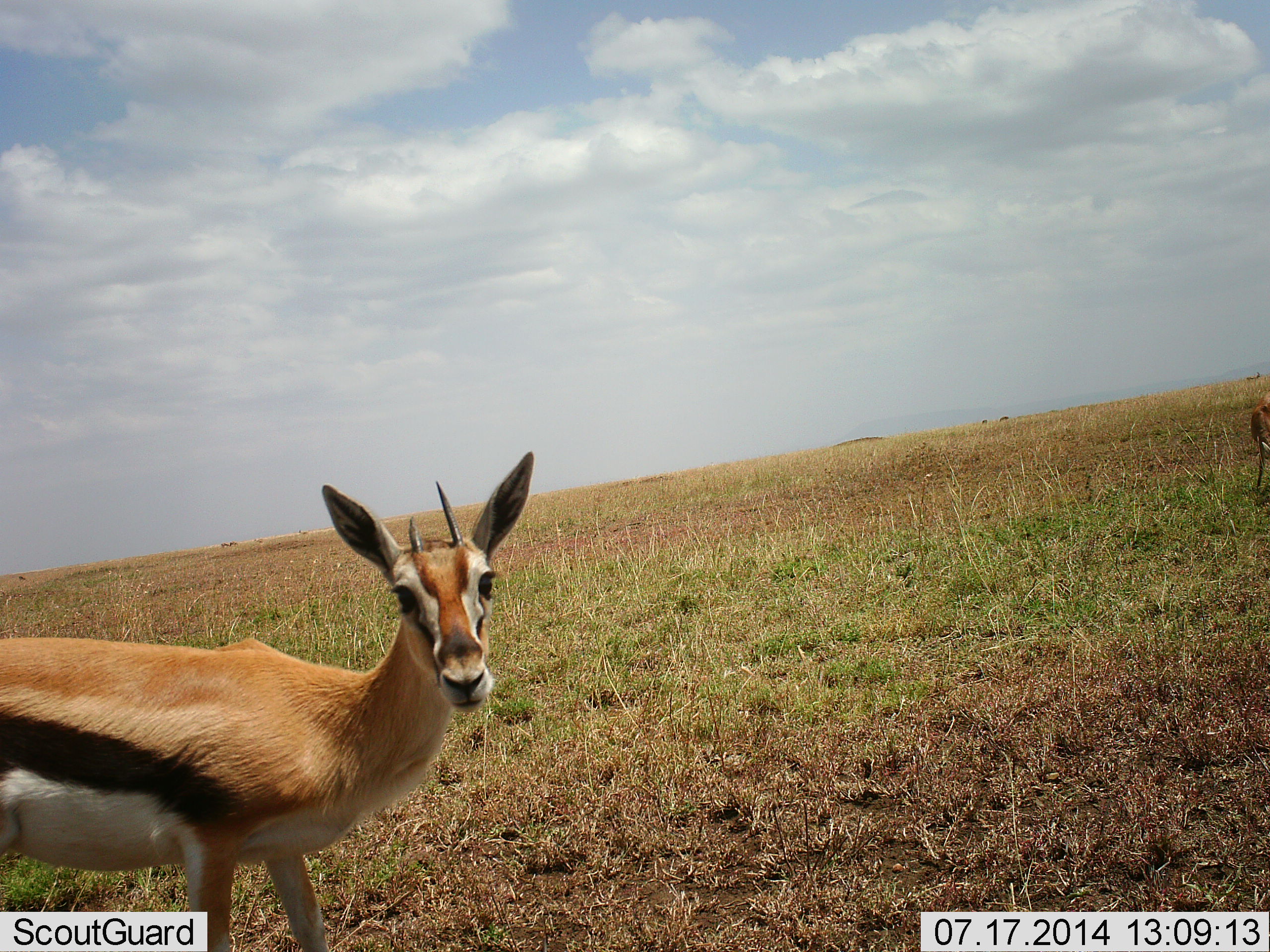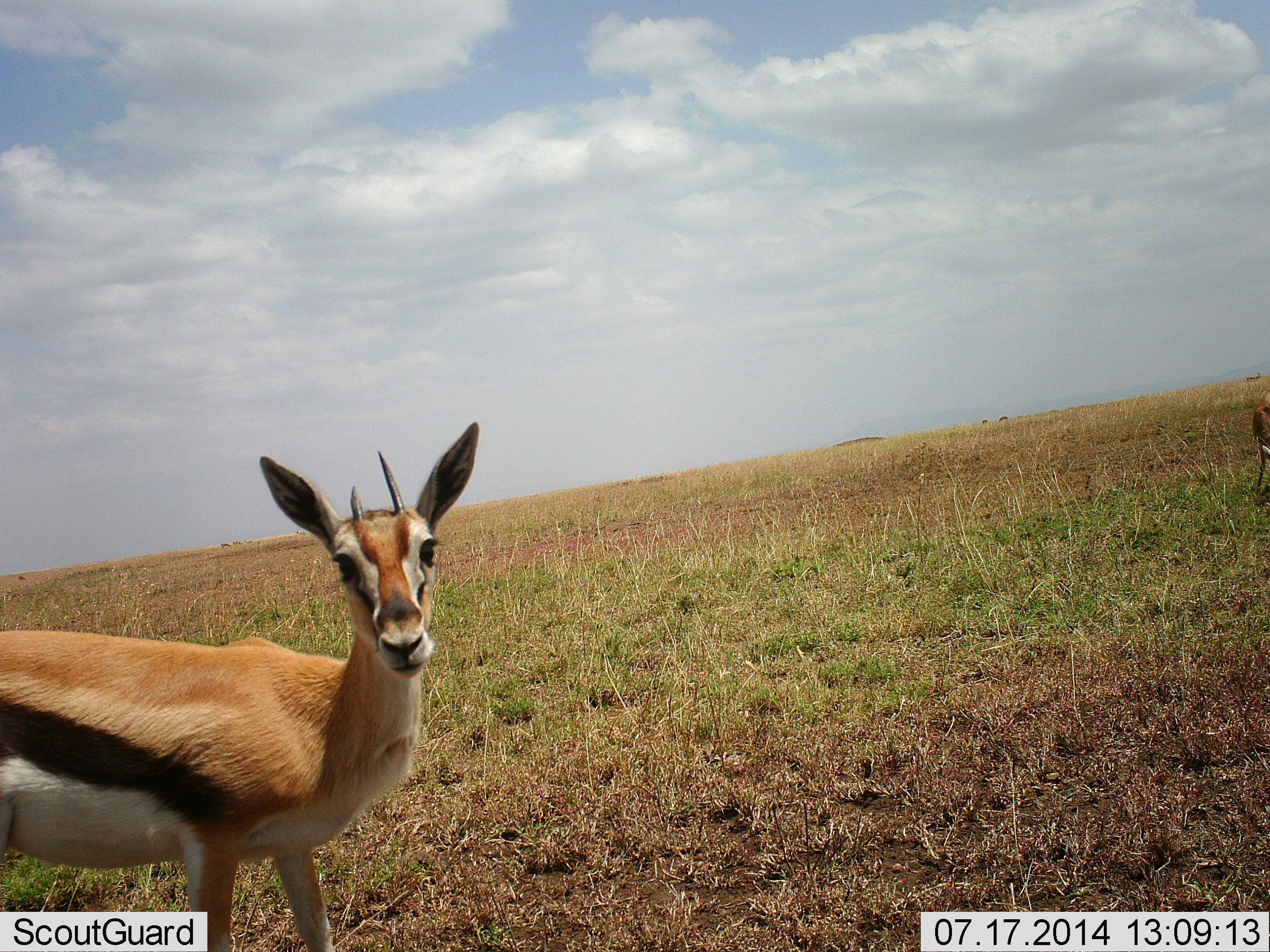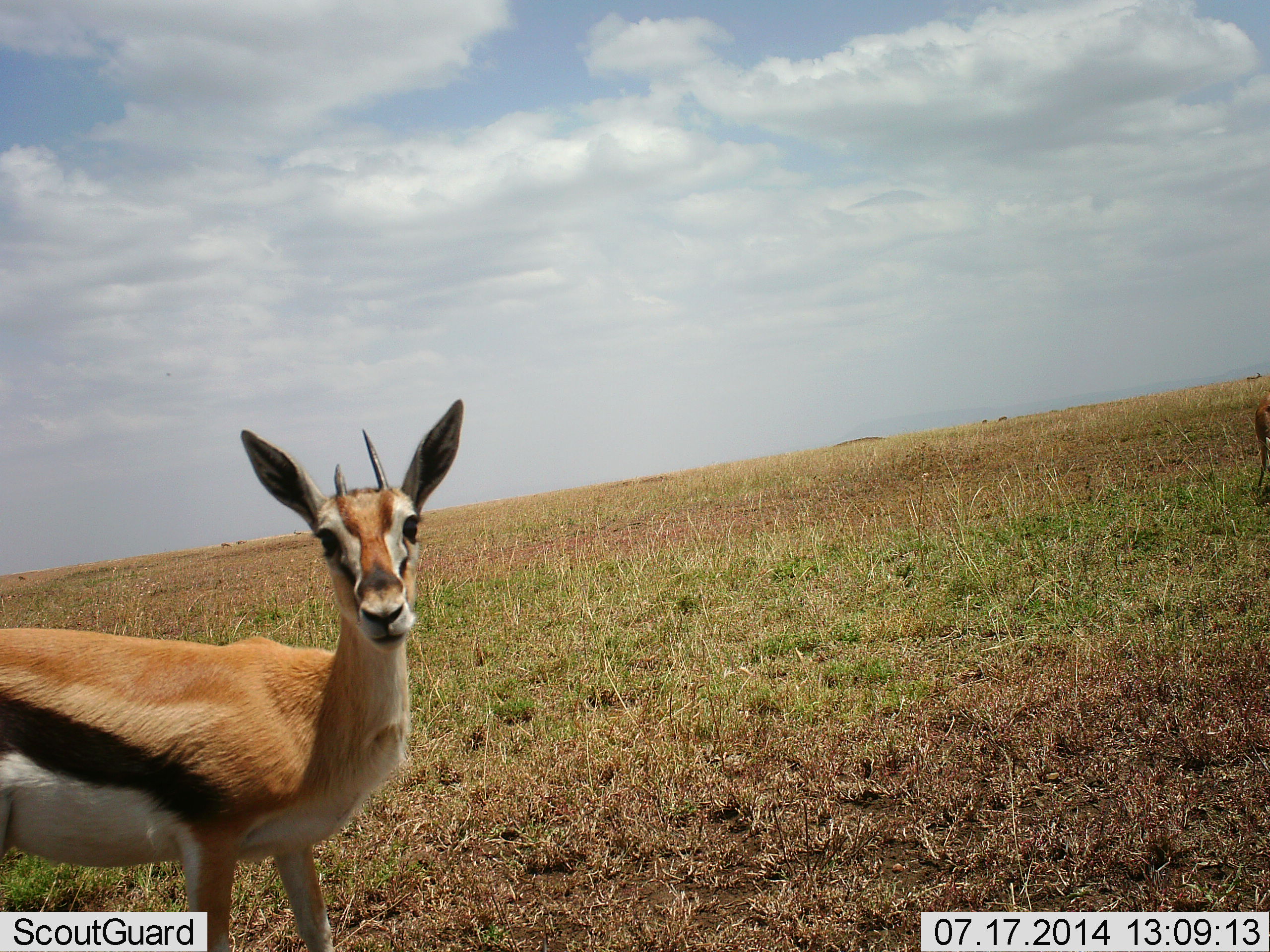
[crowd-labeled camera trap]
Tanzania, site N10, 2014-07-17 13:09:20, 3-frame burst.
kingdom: Animalia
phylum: Chordata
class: Mammalia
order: Artiodactyla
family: Bovidae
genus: Eudorcas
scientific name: Eudorcas thomsonii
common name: thomson's gazelle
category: gazellethomsons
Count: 1.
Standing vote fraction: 100%.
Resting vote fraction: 0%.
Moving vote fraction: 0%.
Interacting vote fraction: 10%.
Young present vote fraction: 0%.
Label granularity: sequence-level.